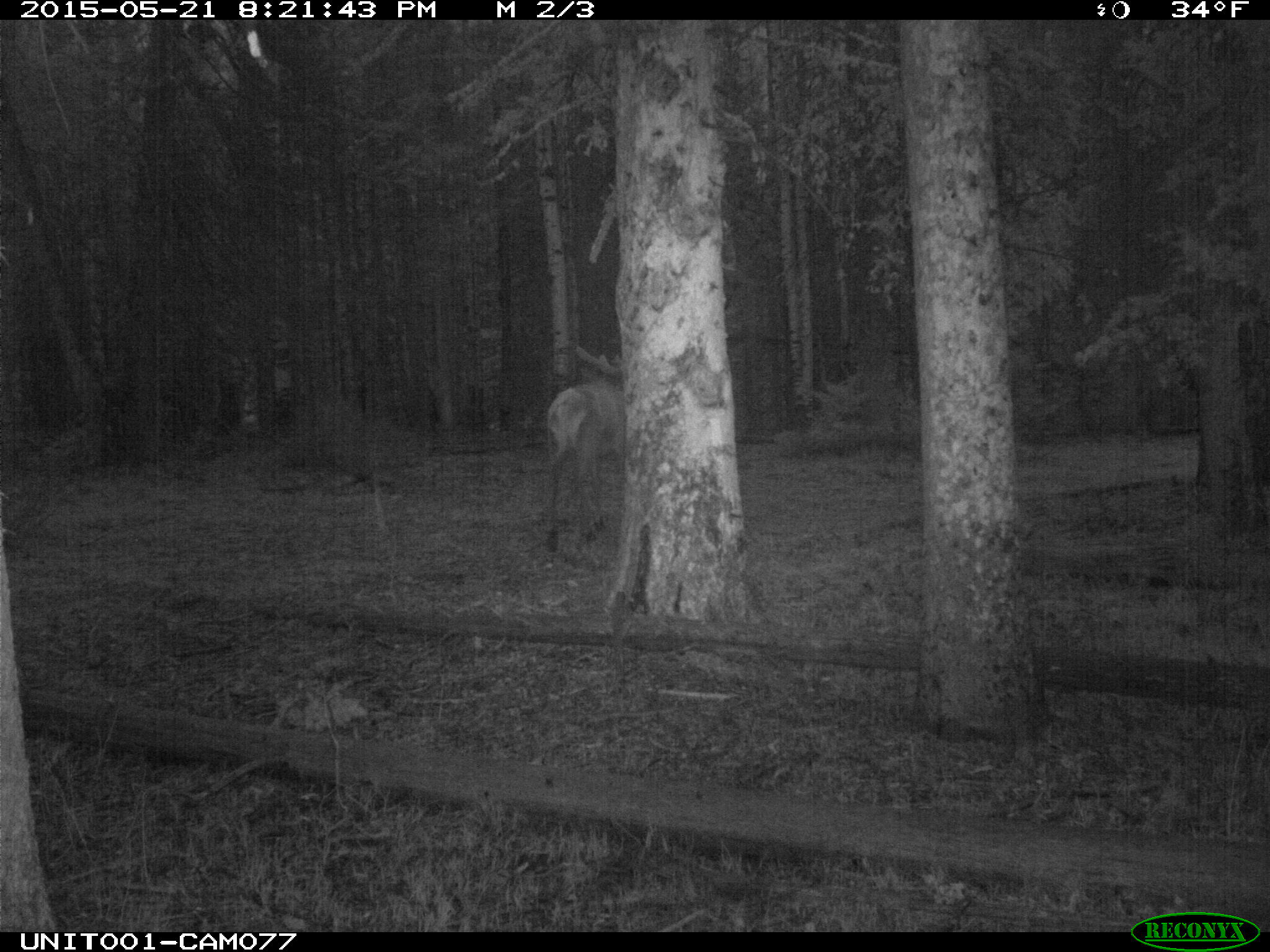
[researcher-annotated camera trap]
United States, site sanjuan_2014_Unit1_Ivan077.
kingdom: Animalia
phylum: Chordata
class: Mammalia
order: Artiodactyla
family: Cervidae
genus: Cervus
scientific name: Cervus elaphus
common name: red deer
Cervus elaphus (red deer).